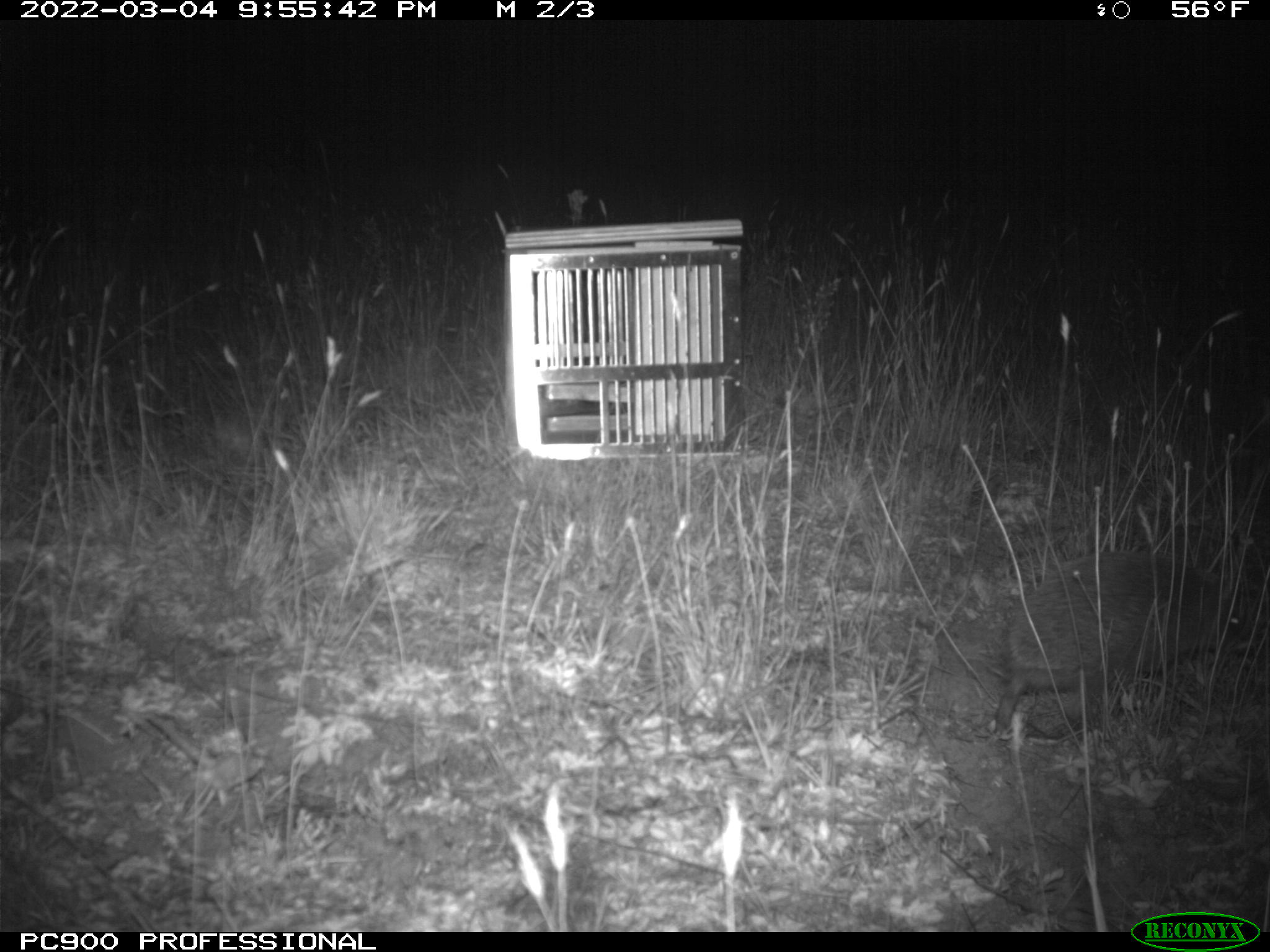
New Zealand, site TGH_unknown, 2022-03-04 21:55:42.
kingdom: Animalia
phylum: Chordata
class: Mammalia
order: Eulipotyphla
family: Erinaceidae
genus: Erinaceus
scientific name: Erinaceus europaeus europaeus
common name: european hedgehog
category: hedgehog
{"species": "hedgehog (european hedgehog) (Erinaceus europaeus europaeus)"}